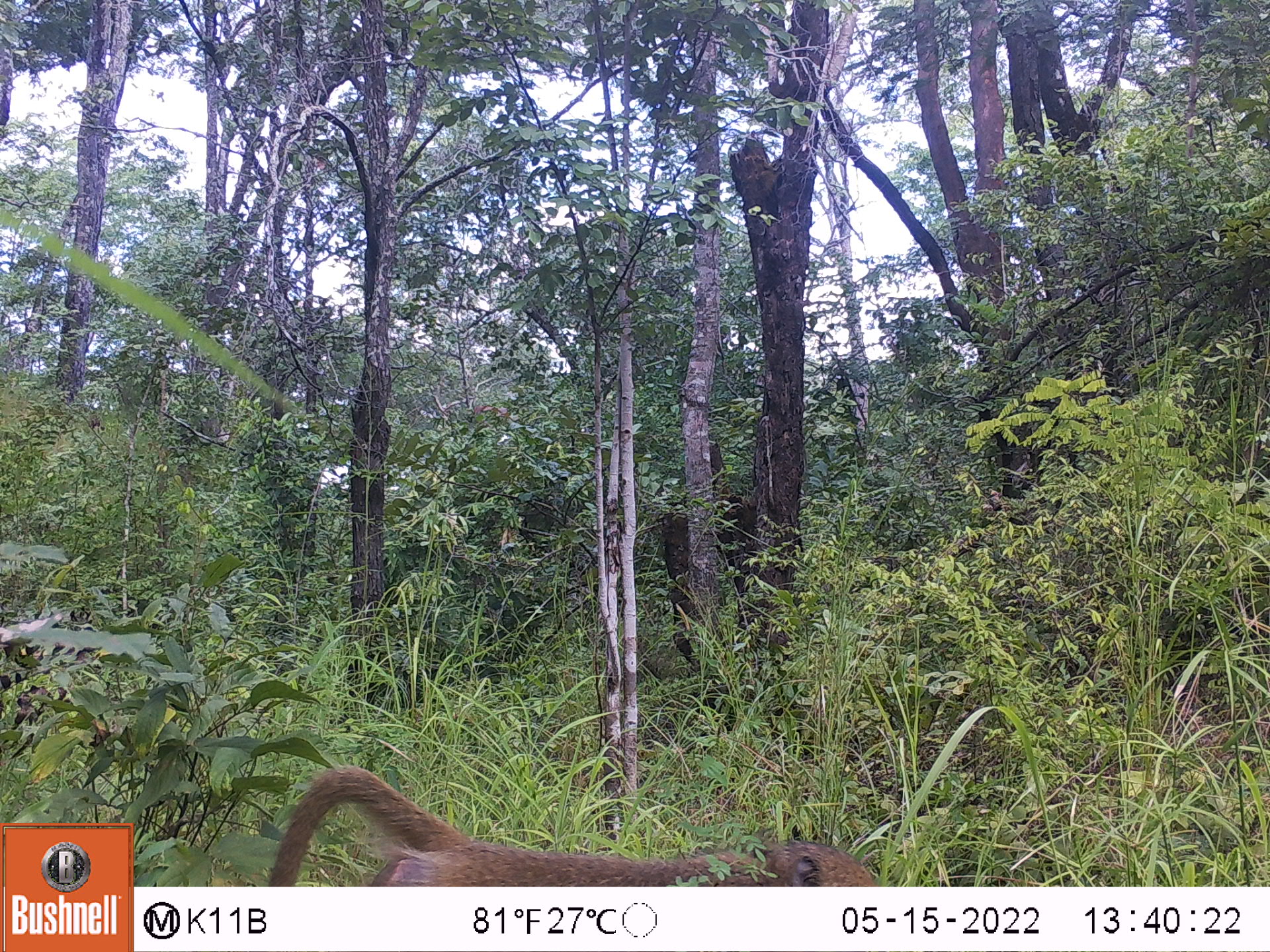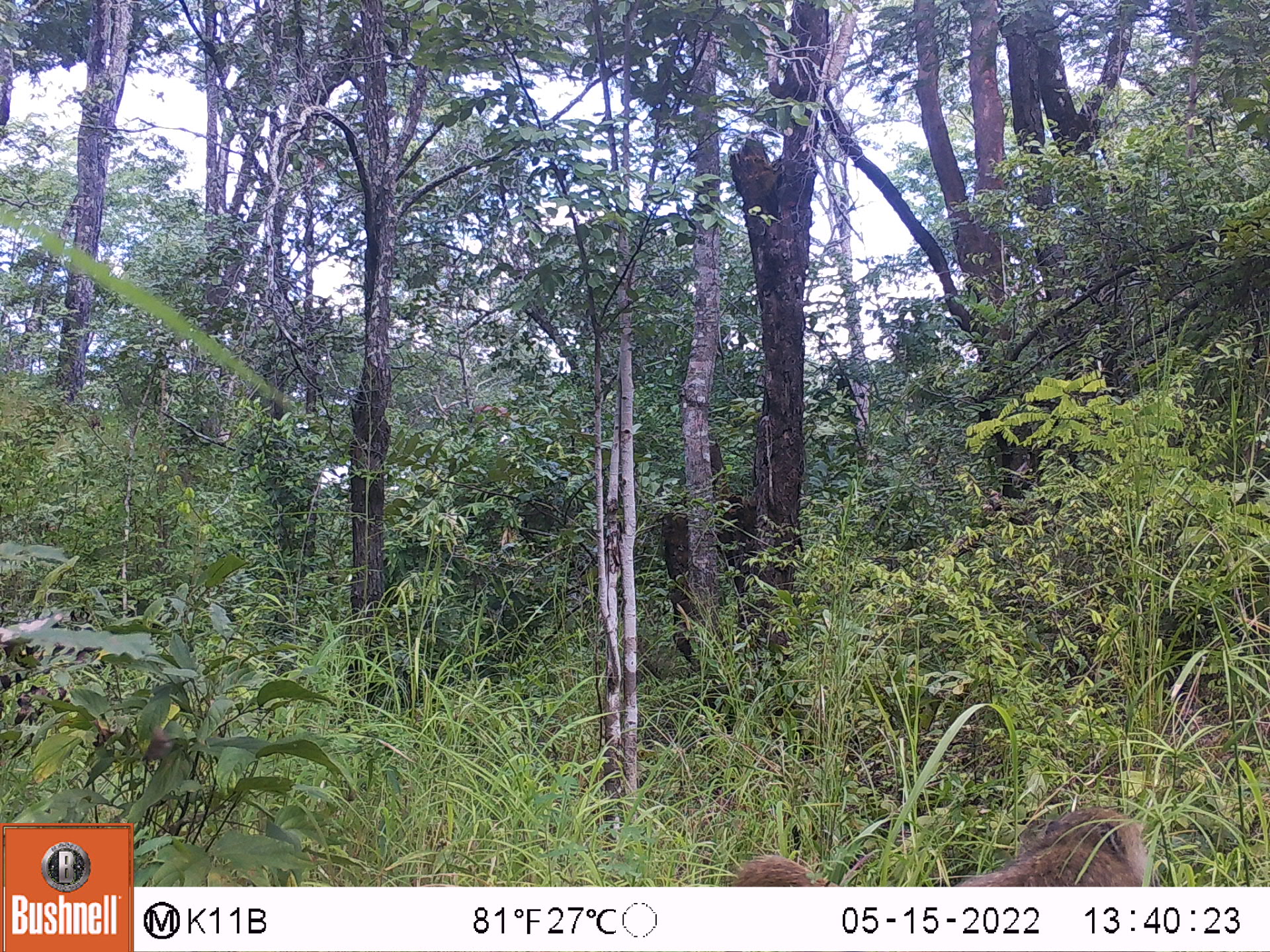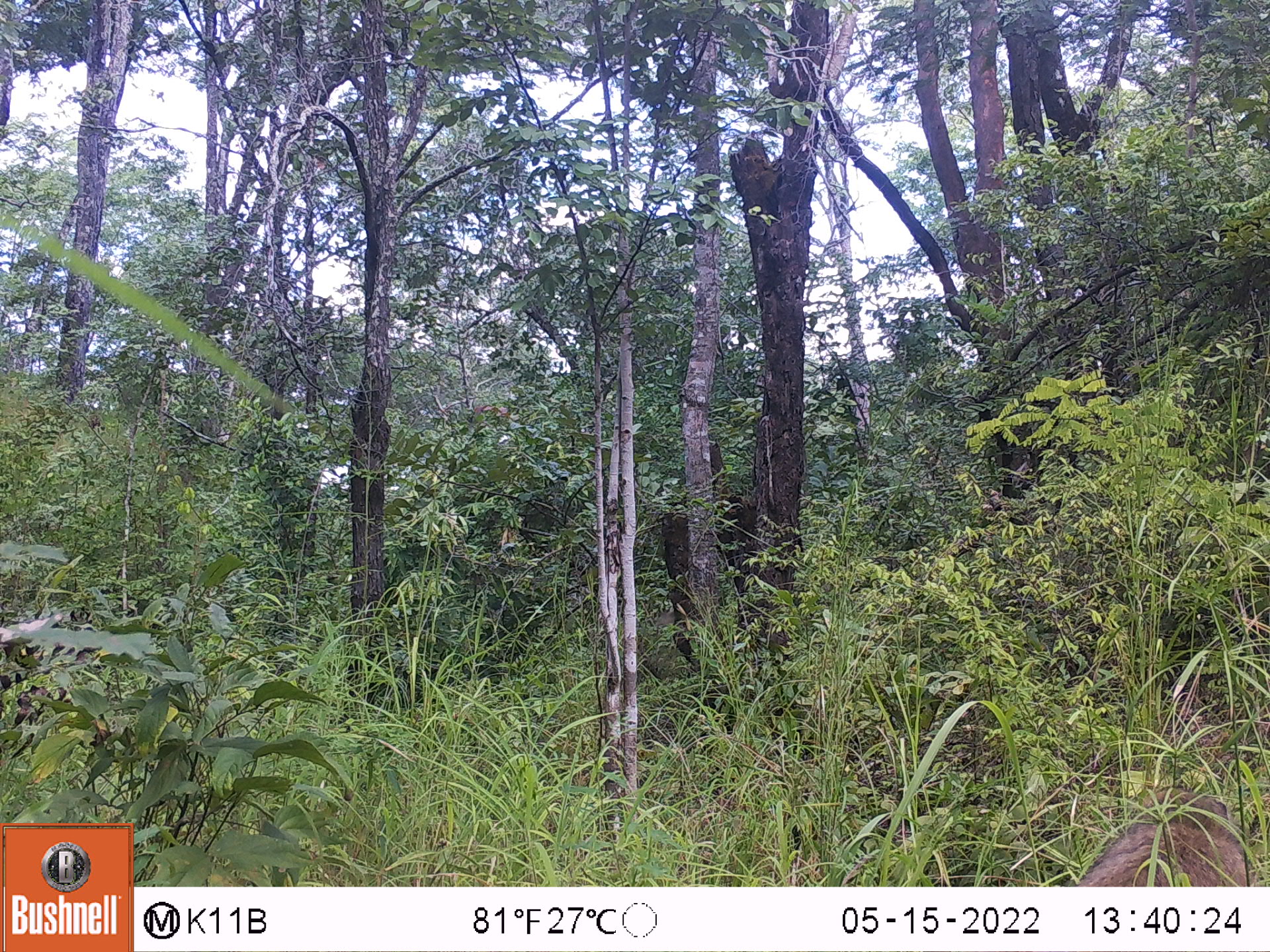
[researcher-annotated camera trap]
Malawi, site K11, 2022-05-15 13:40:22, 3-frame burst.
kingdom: Animalia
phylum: Chordata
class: Mammalia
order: Primates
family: Cercopithecidae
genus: Papio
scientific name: Papio cynocephalus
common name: yellow baboon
Yellow baboon (Papio cynocephalus), count 1.